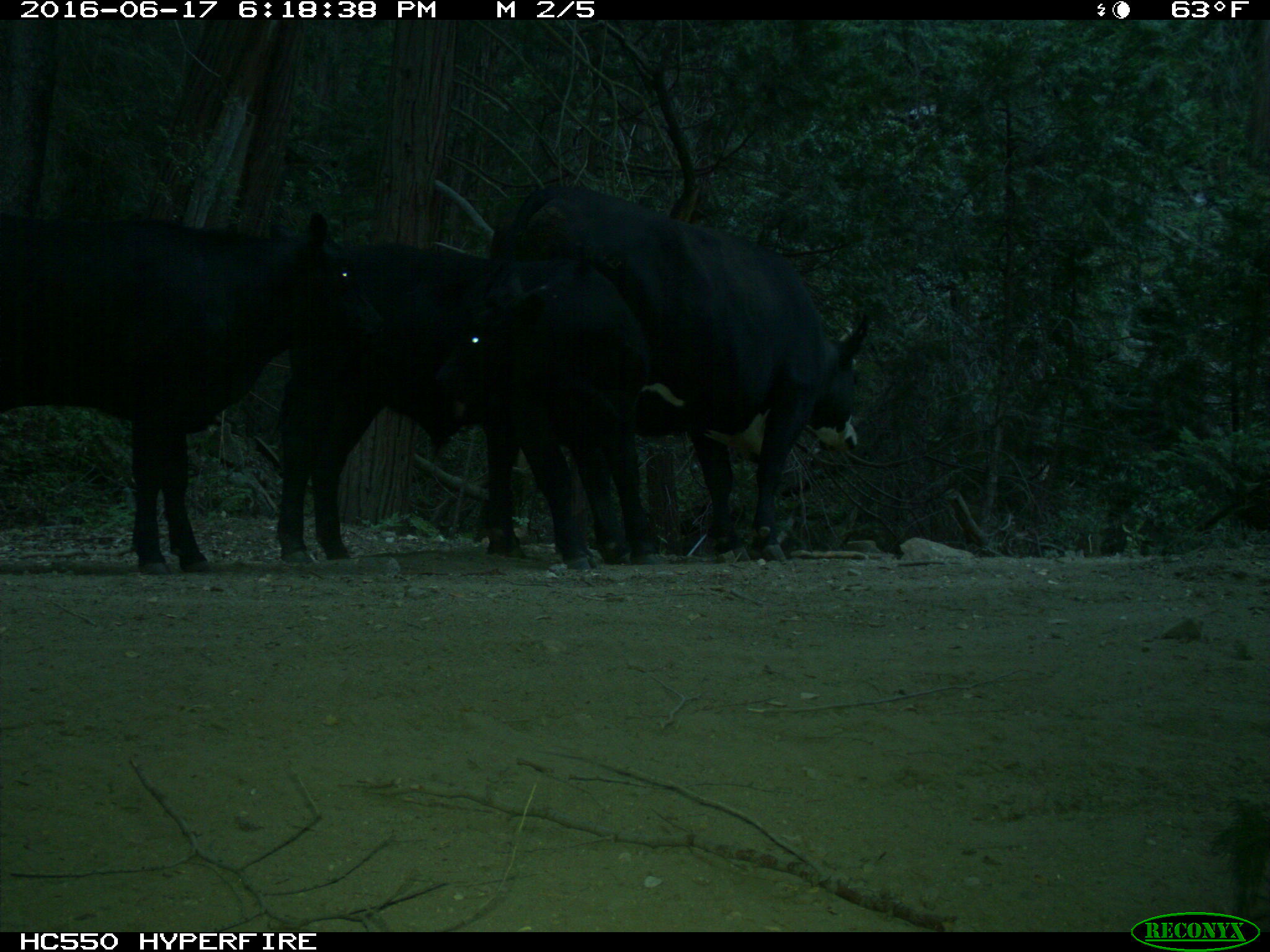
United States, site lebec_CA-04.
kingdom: Animalia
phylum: Chordata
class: Mammalia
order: Artiodactyla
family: Bovidae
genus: Bos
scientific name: Bos taurus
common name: domestic cow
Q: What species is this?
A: Bos taurus (domestic cow).